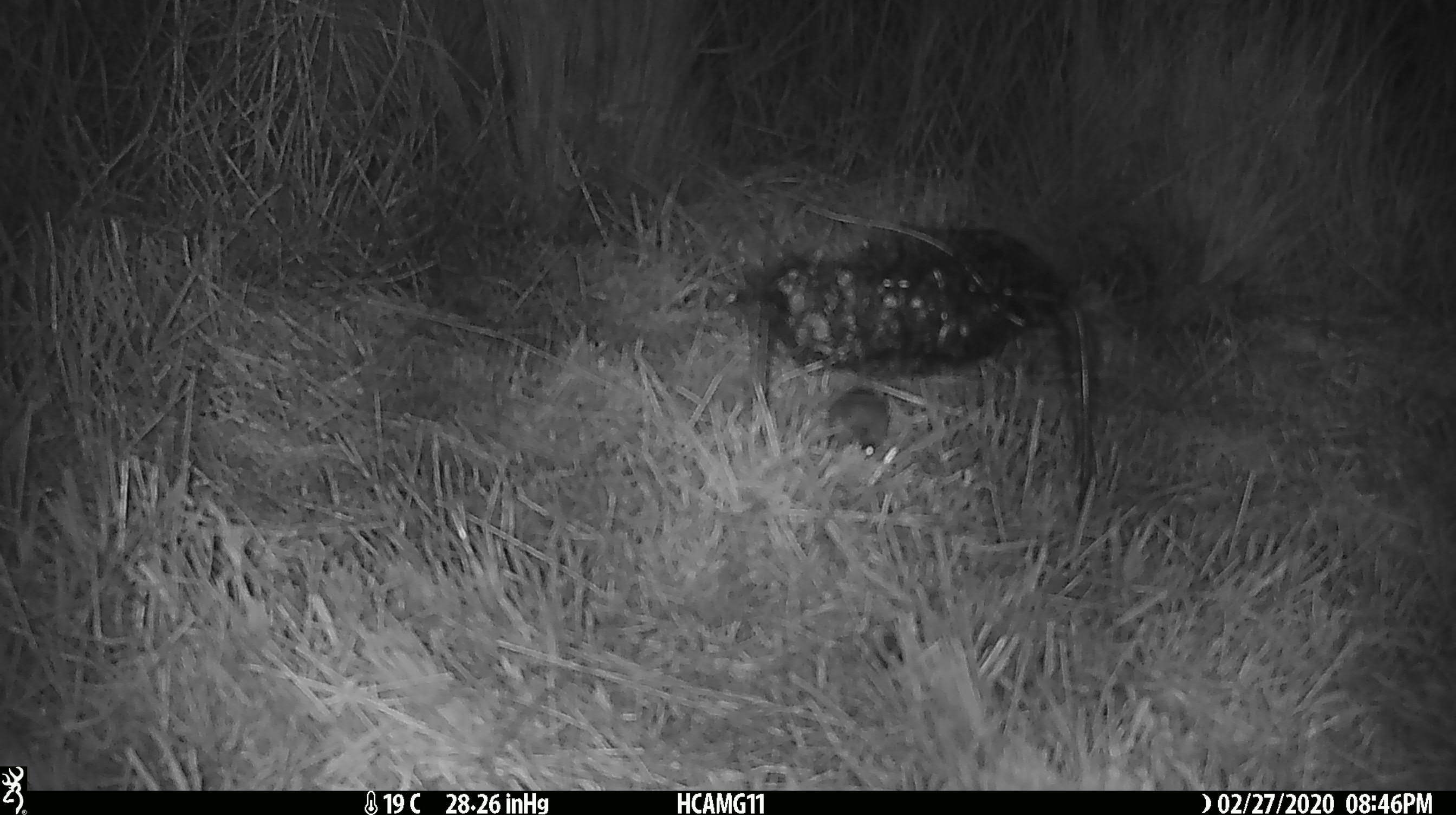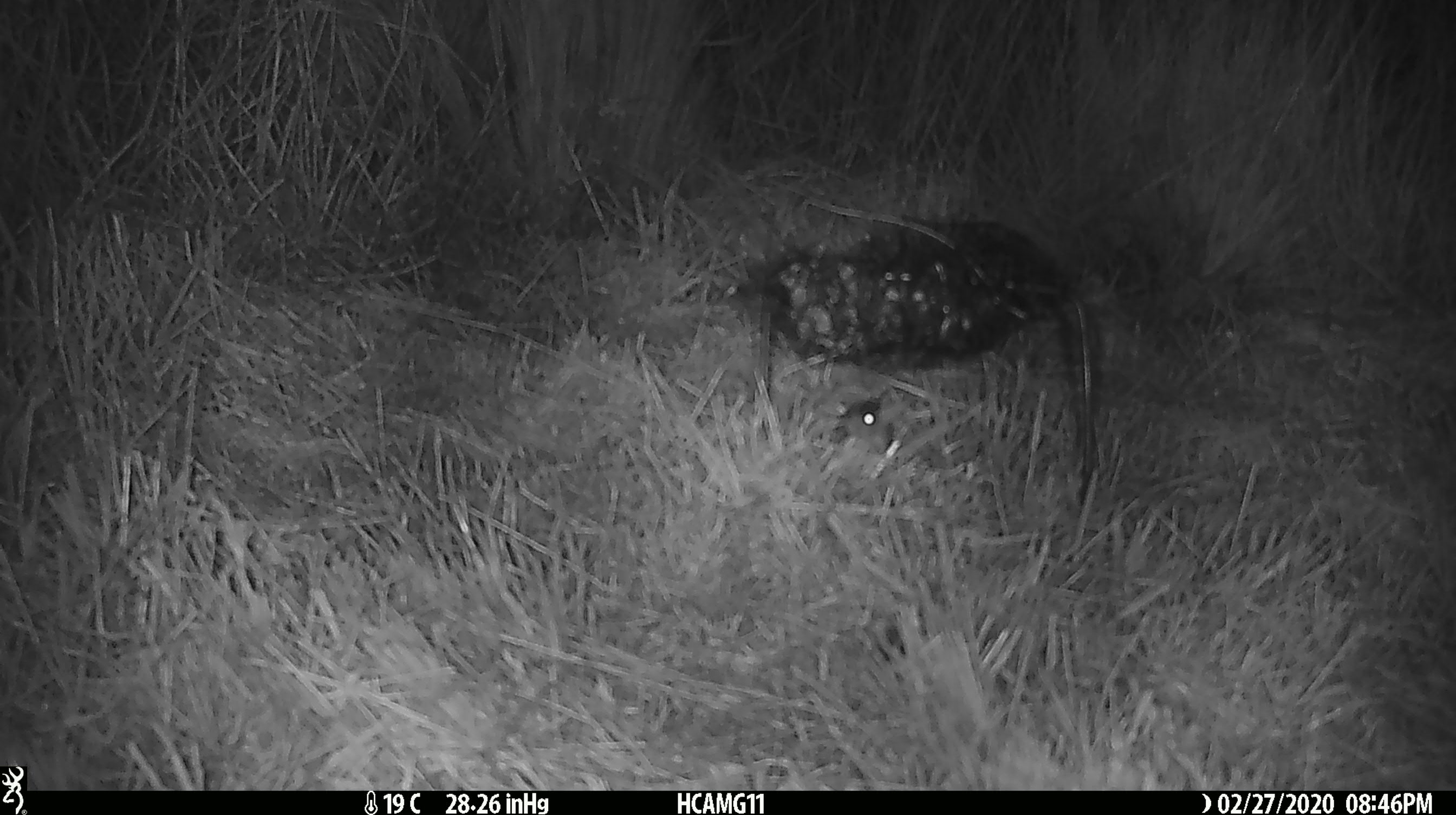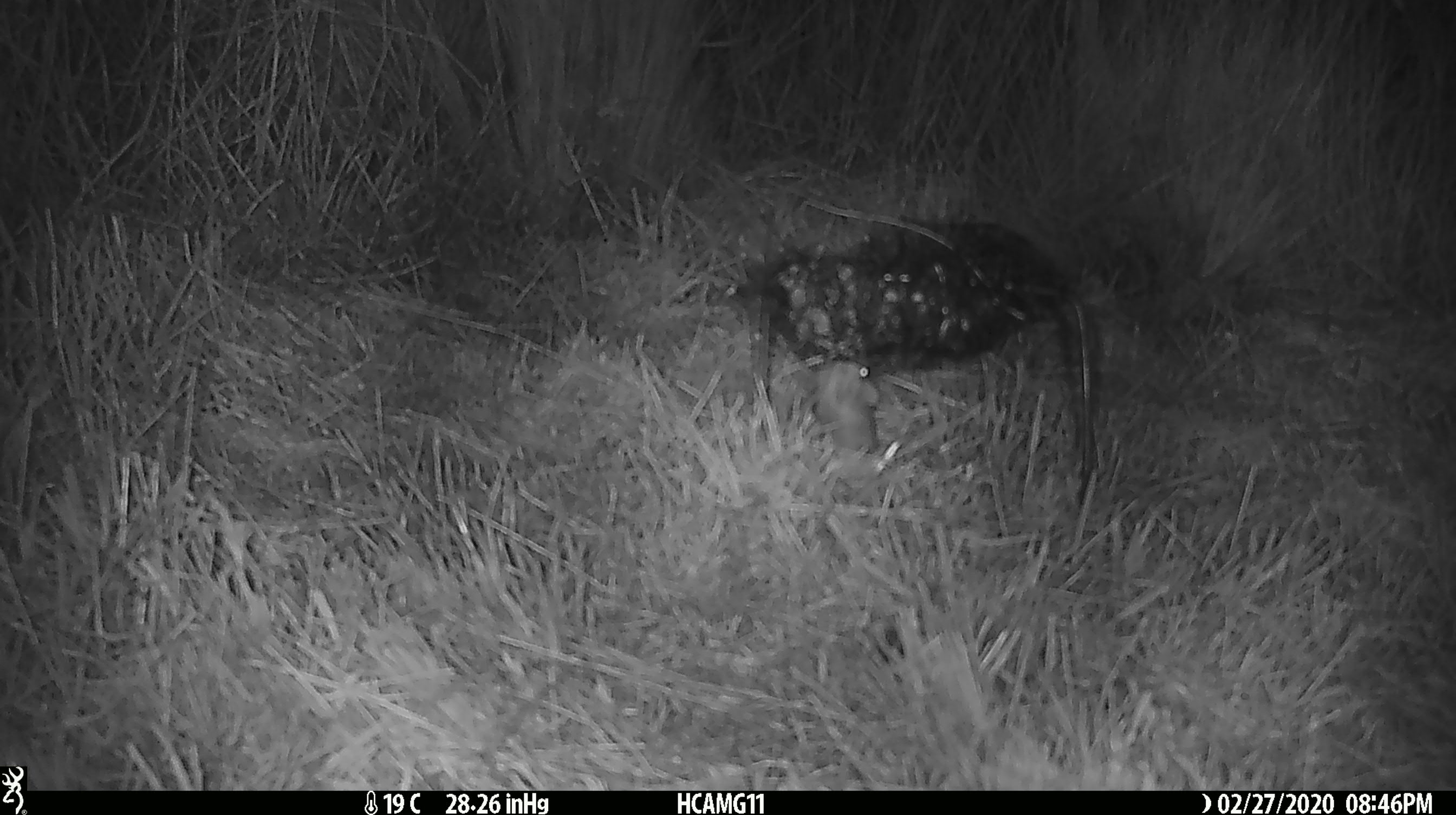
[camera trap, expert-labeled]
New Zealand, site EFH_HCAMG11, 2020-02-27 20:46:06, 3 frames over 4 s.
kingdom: Animalia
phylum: Chordata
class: Mammalia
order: Rodentia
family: Muridae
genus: Mus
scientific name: Mus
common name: mouse